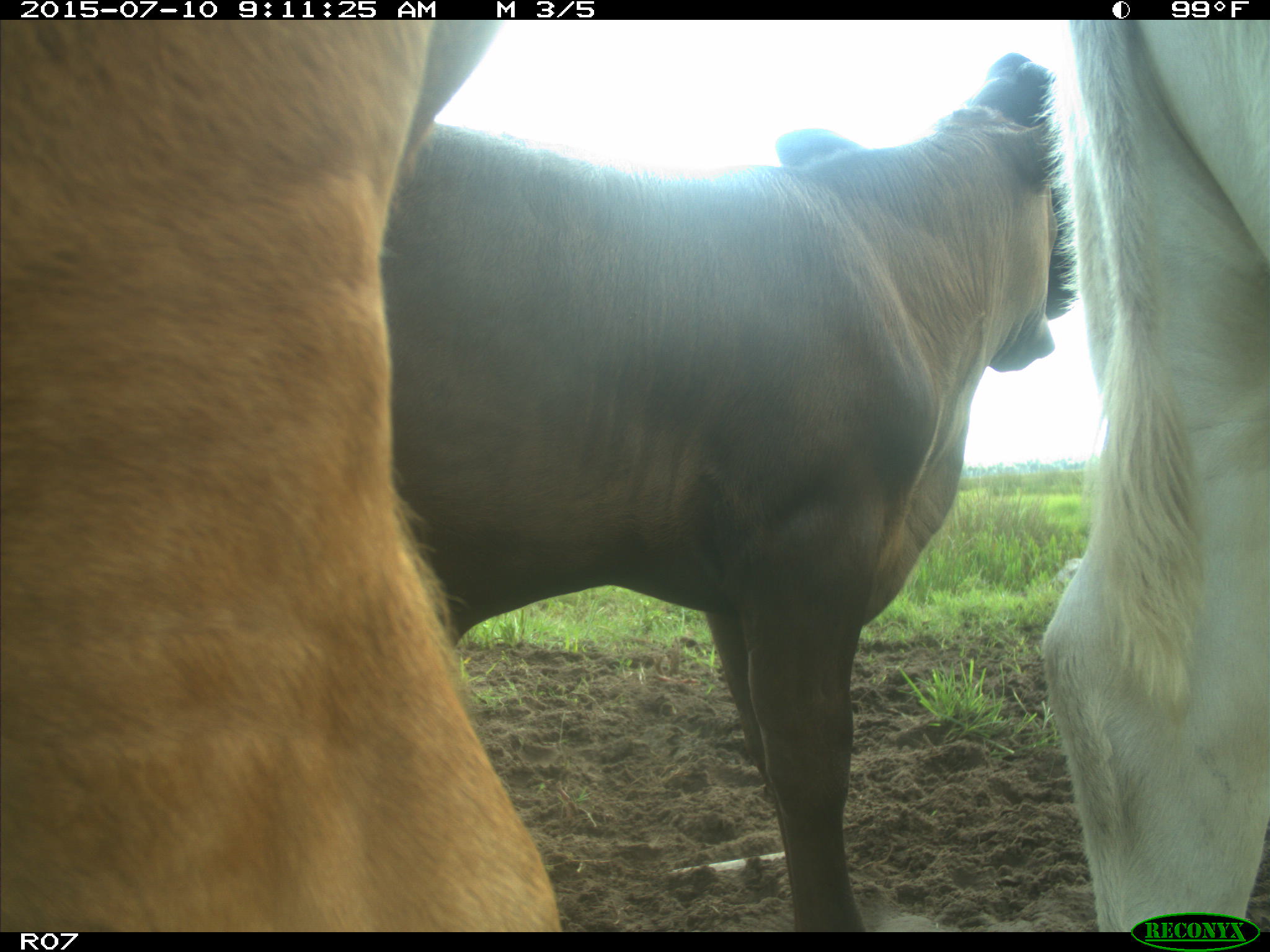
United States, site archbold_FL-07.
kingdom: Animalia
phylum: Chordata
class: Mammalia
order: Artiodactyla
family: Bovidae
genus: Bos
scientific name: Bos taurus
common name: domestic cow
Bos taurus (domestic cow).